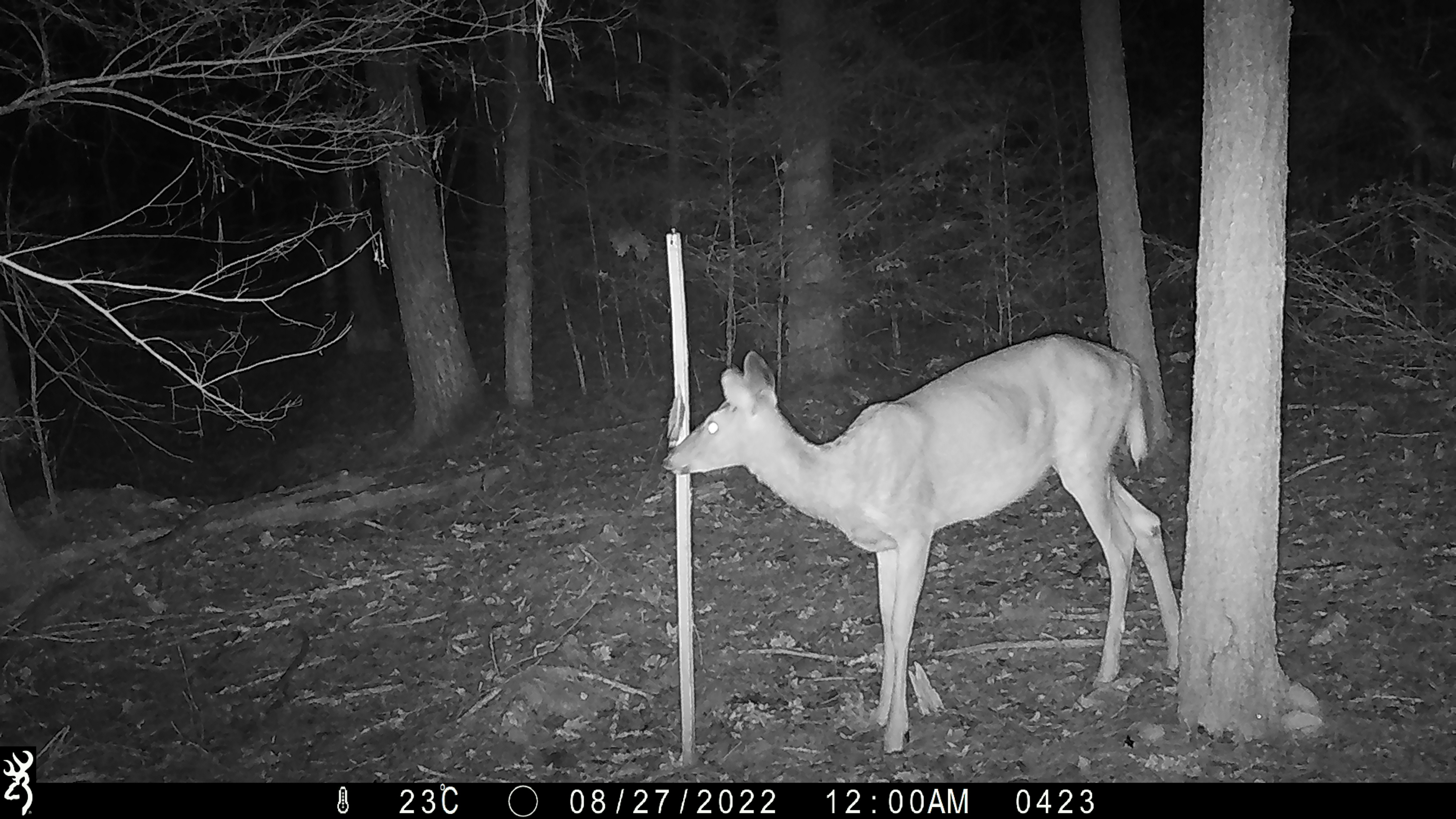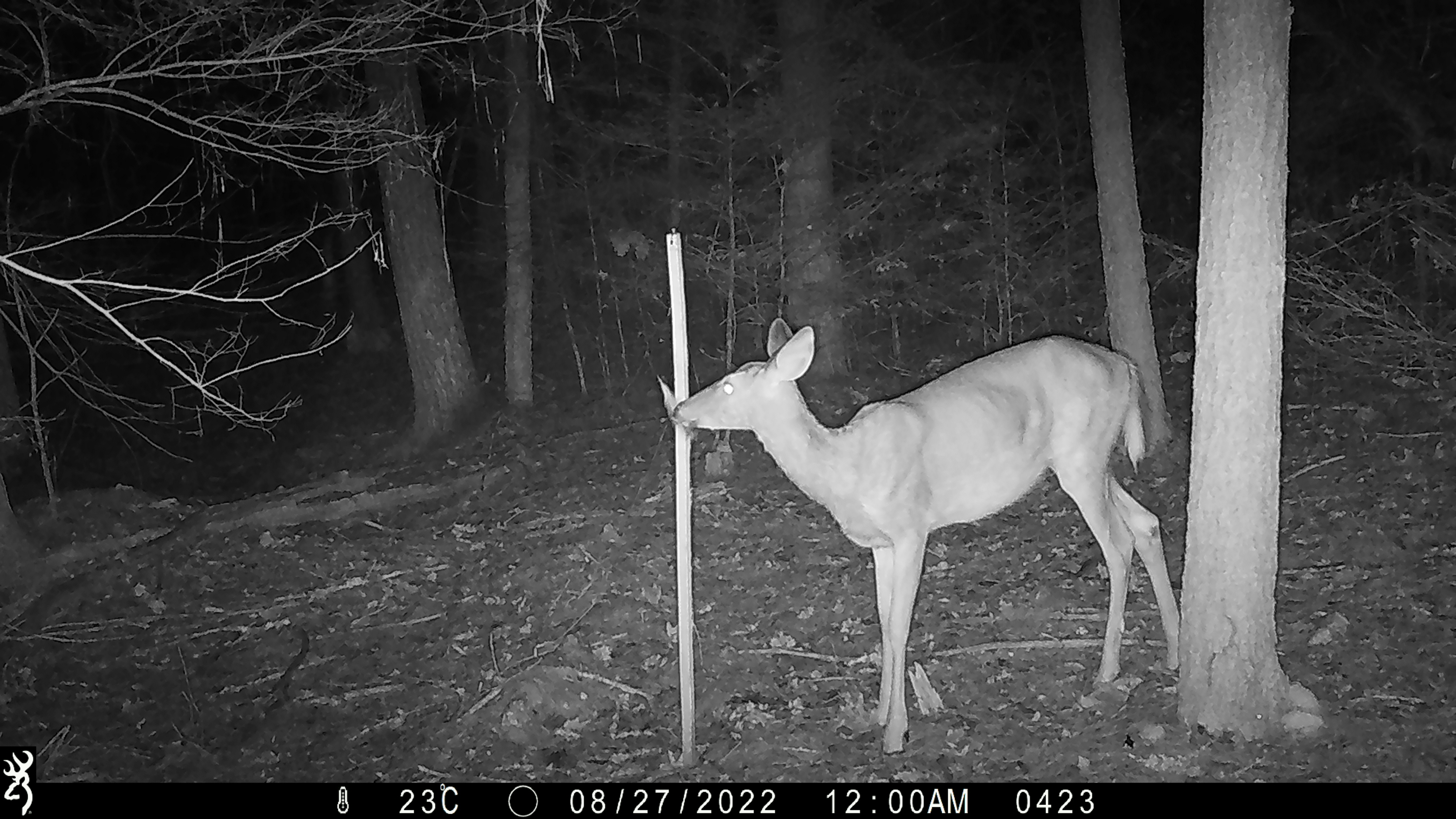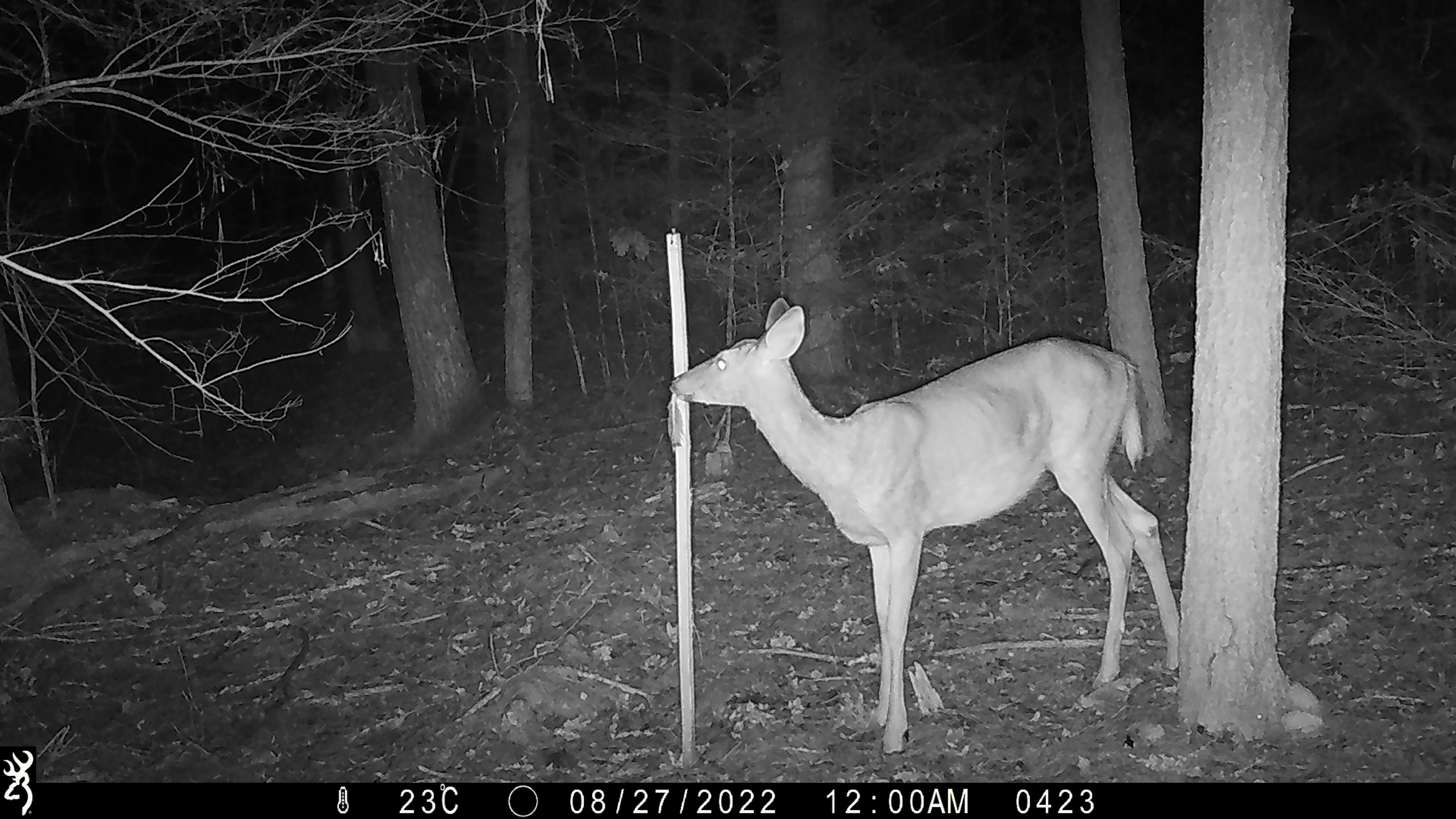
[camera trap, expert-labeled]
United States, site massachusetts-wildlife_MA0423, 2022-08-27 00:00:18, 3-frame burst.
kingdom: Animalia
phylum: Chordata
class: Mammalia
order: Artiodactyla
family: Cervidae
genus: Odocoileus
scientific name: Odocoileus virginianus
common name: white-tailed deer